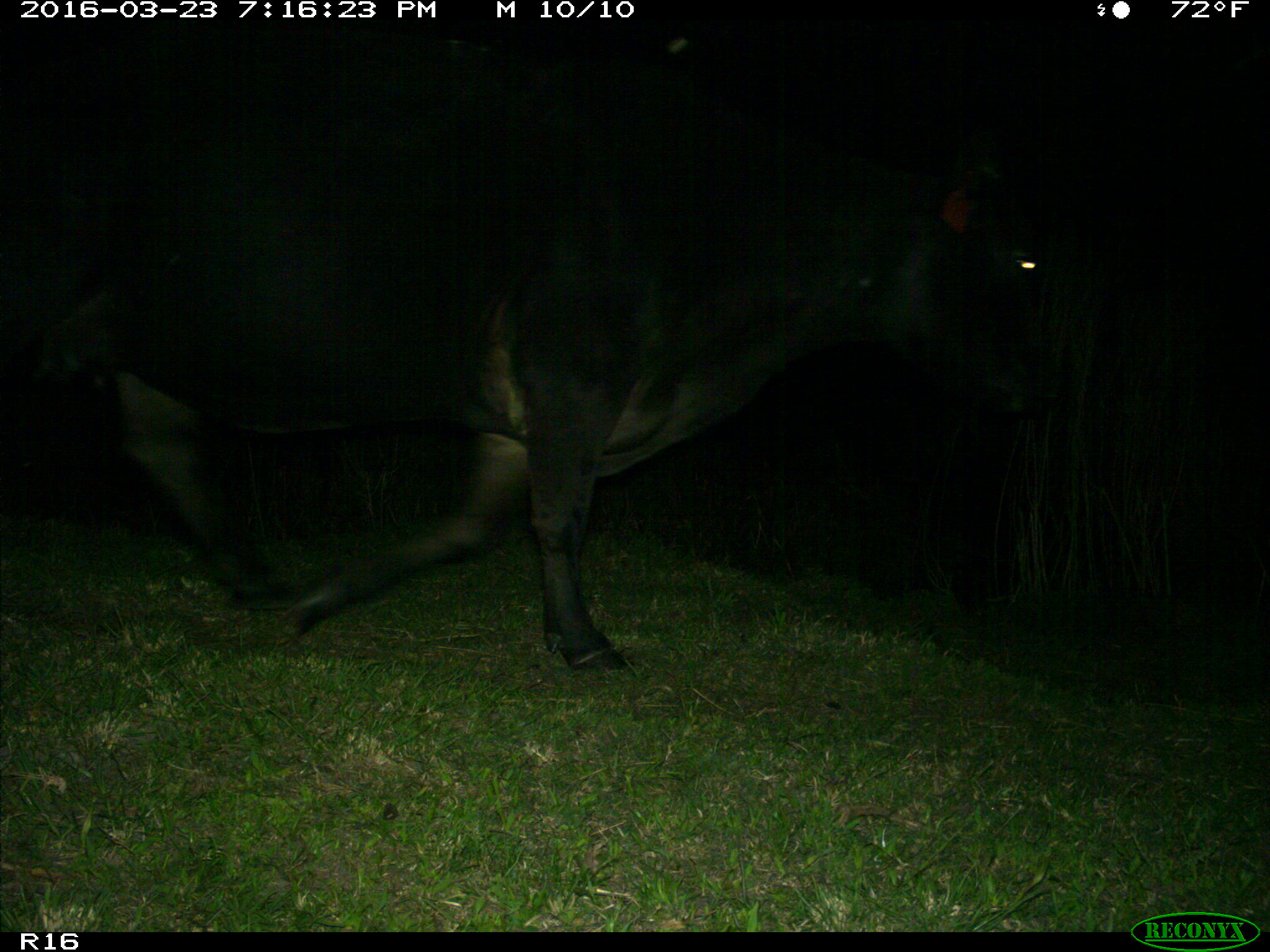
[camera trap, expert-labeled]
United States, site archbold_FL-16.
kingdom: Animalia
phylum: Chordata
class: Mammalia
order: Artiodactyla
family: Bovidae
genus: Bos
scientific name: Bos taurus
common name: domestic cow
Bos taurus (domestic cow).